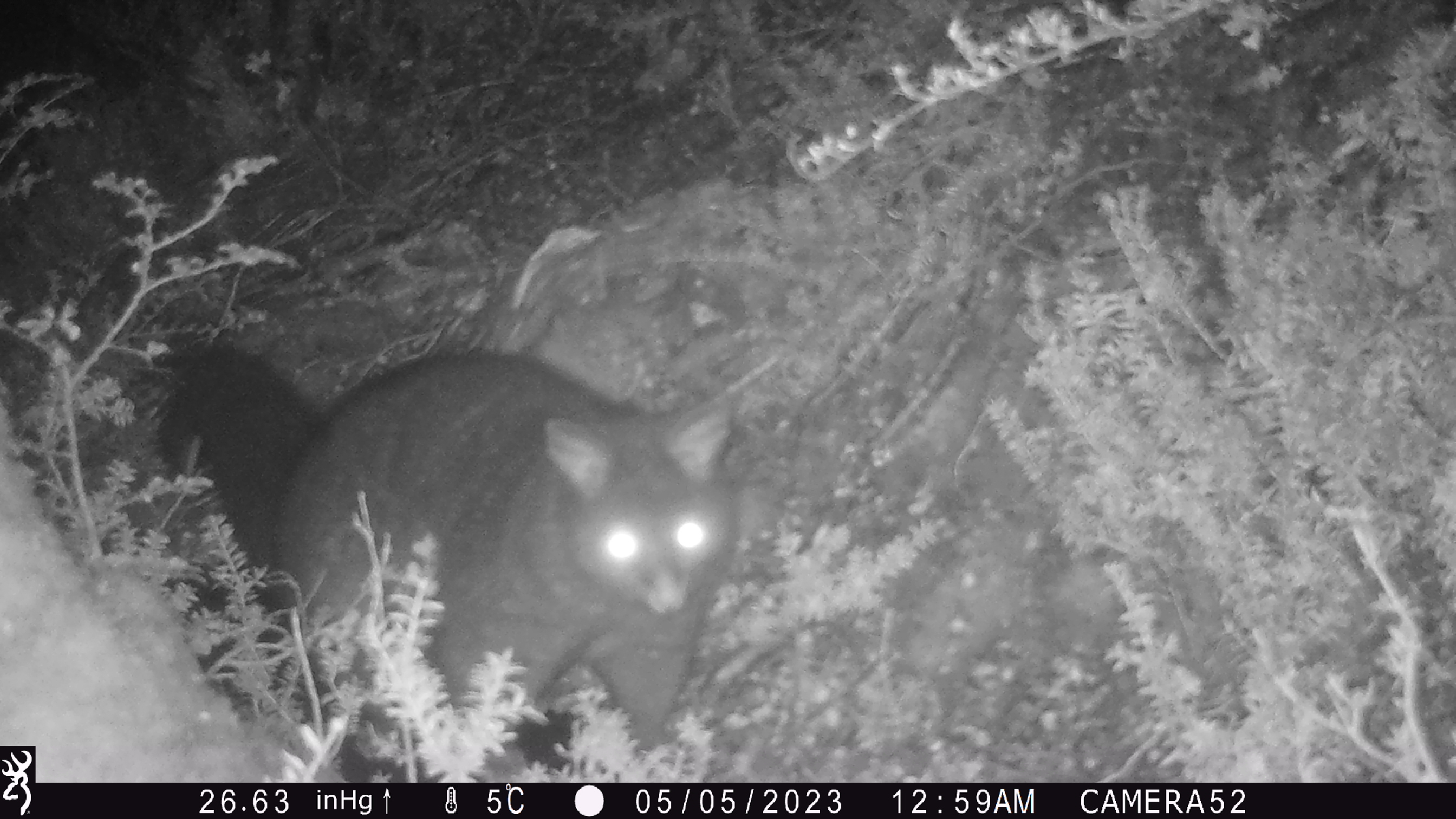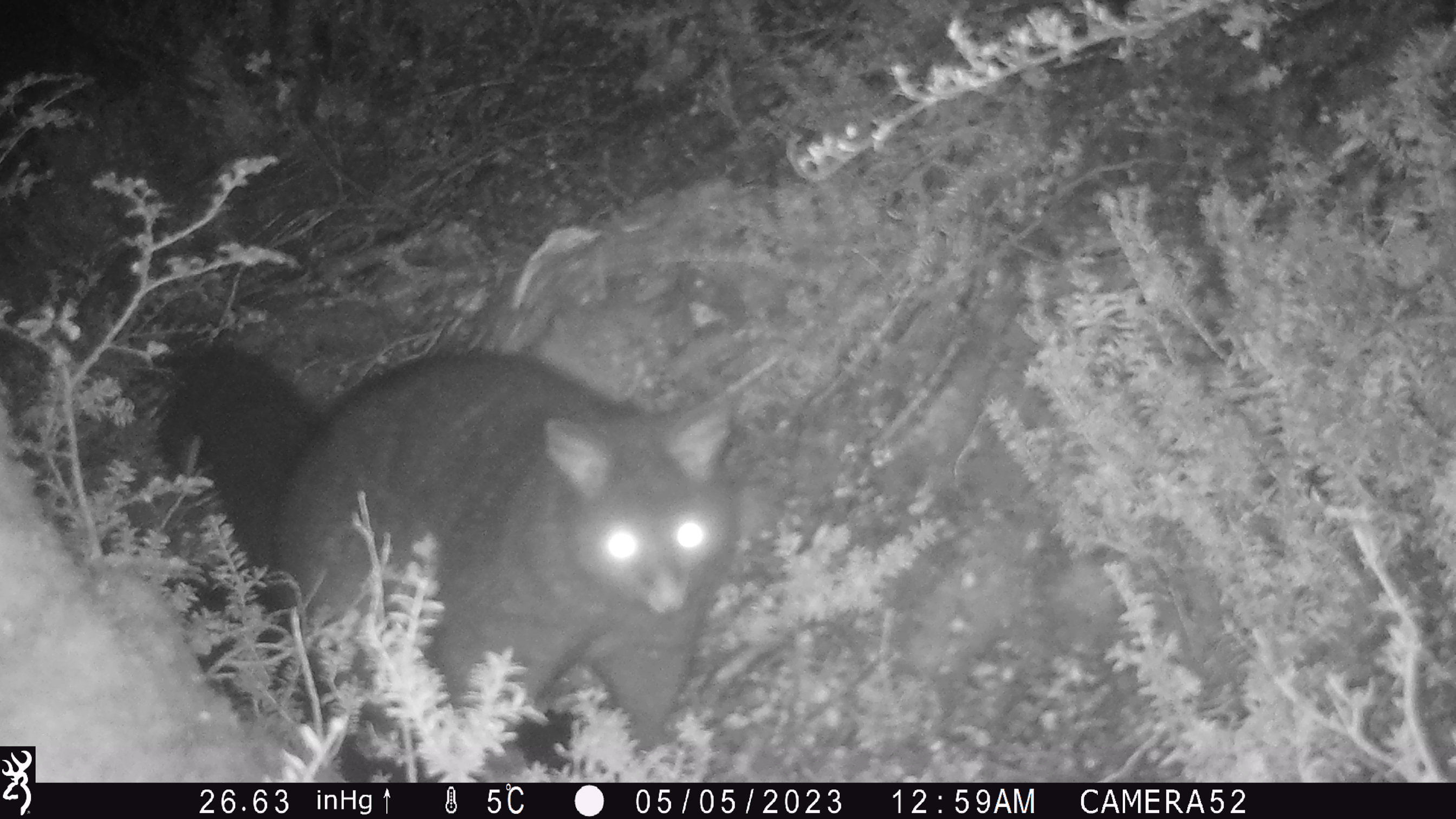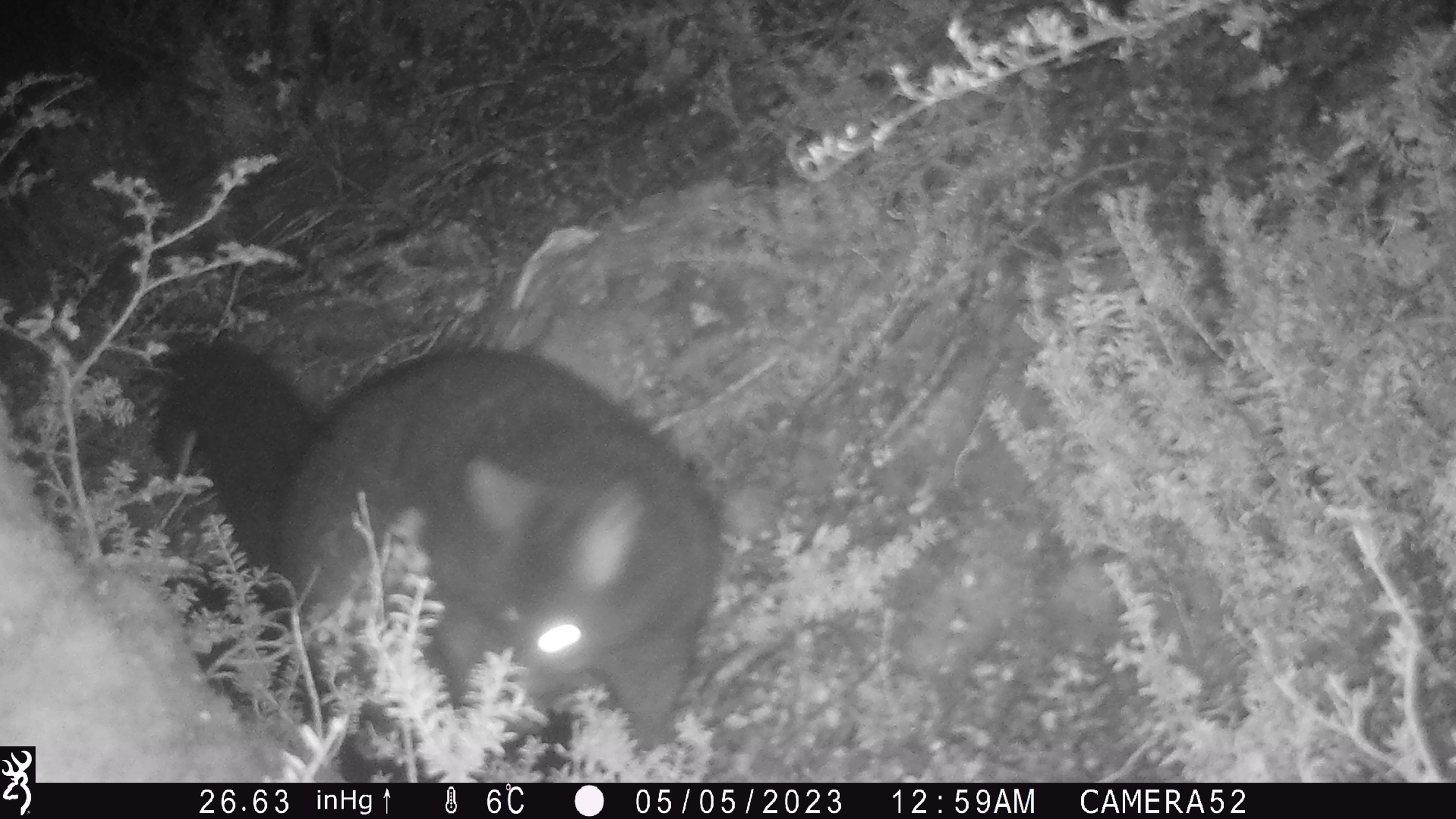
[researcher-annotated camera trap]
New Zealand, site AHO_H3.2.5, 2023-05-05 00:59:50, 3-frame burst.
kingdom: Animalia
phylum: Chordata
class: Mammalia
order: Diprotodontia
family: Phalangeridae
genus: Trichosurus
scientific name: Trichosurus vulpecula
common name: common brushtail possum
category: possum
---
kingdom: Animalia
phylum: Chordata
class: Mammalia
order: Carnivora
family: Mustelidae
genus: Mustela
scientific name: Mustela erminea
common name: stoat